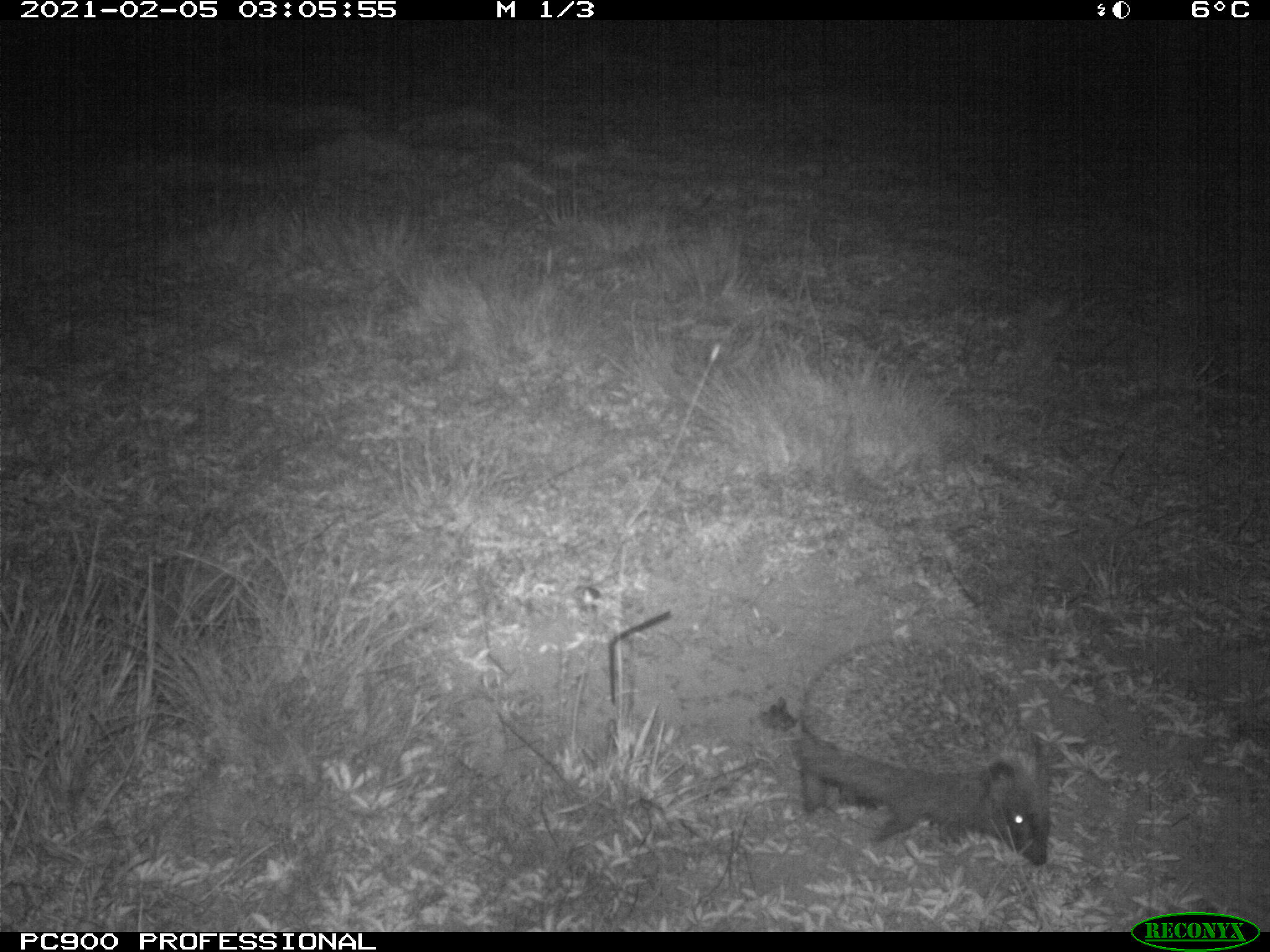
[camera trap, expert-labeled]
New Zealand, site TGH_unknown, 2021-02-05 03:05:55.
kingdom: Animalia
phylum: Chordata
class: Mammalia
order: Eulipotyphla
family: Erinaceidae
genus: Erinaceus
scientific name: Erinaceus europaeus europaeus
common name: european hedgehog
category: hedgehog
Hedgehog (european hedgehog) (Erinaceus europaeus europaeus).